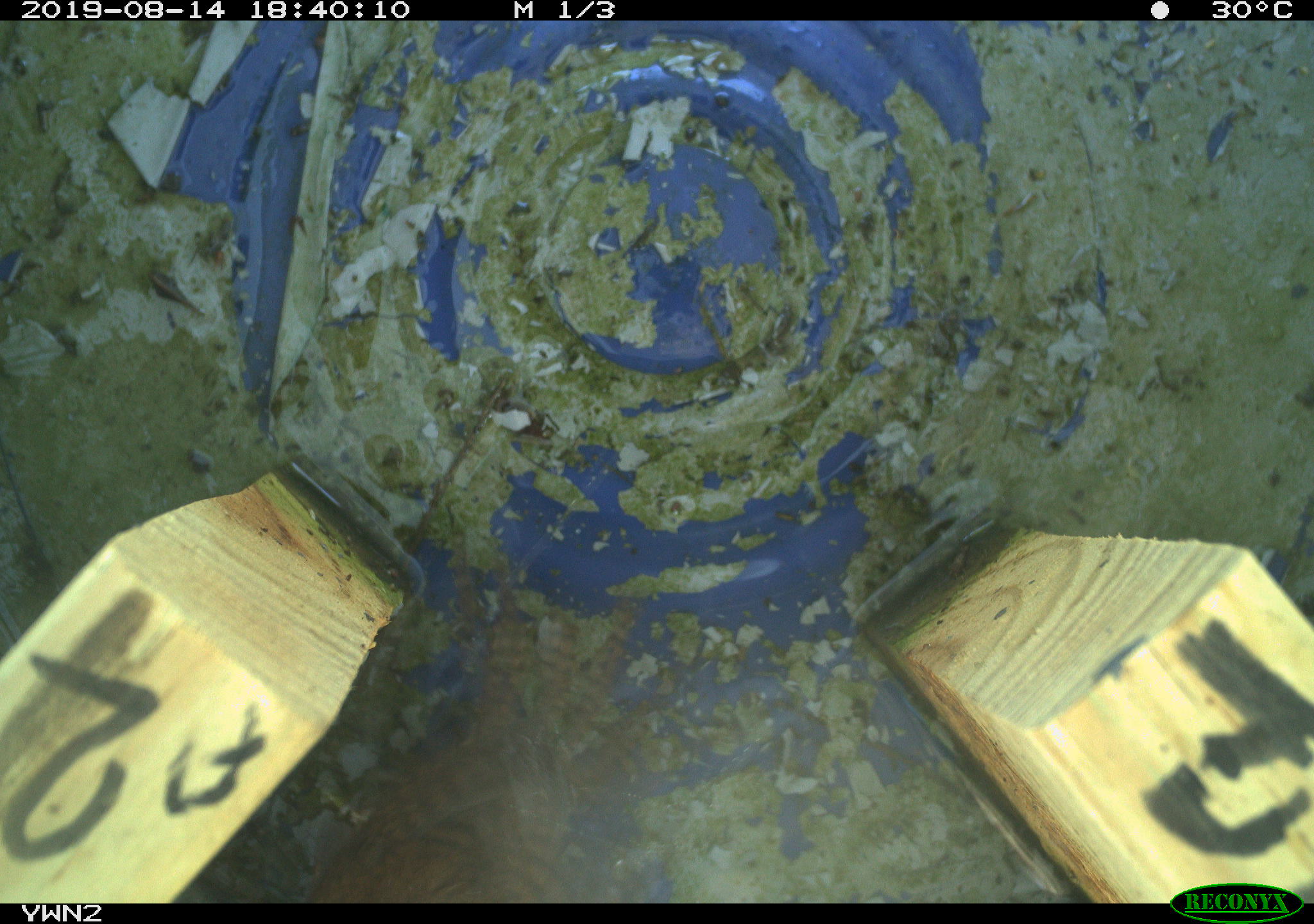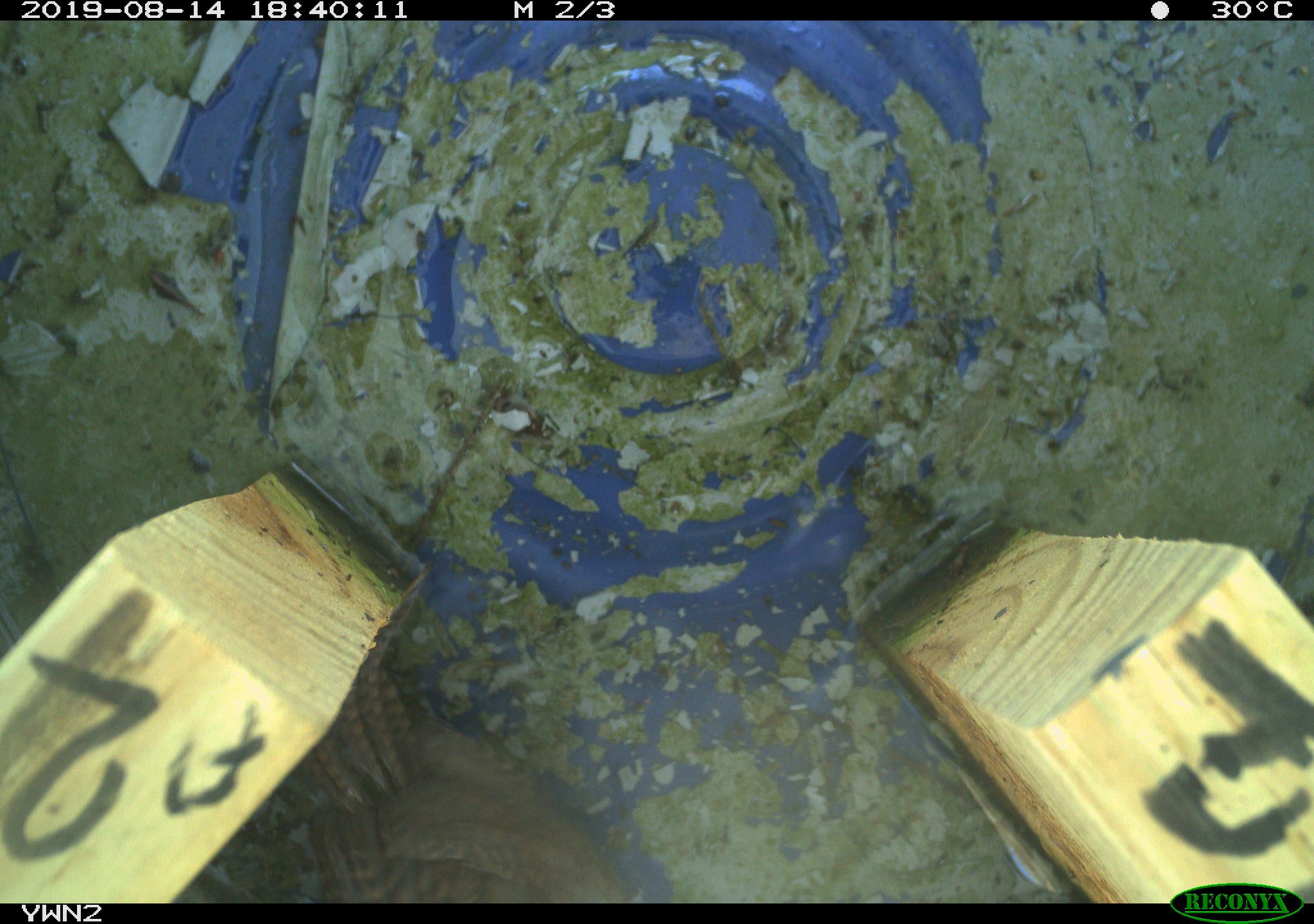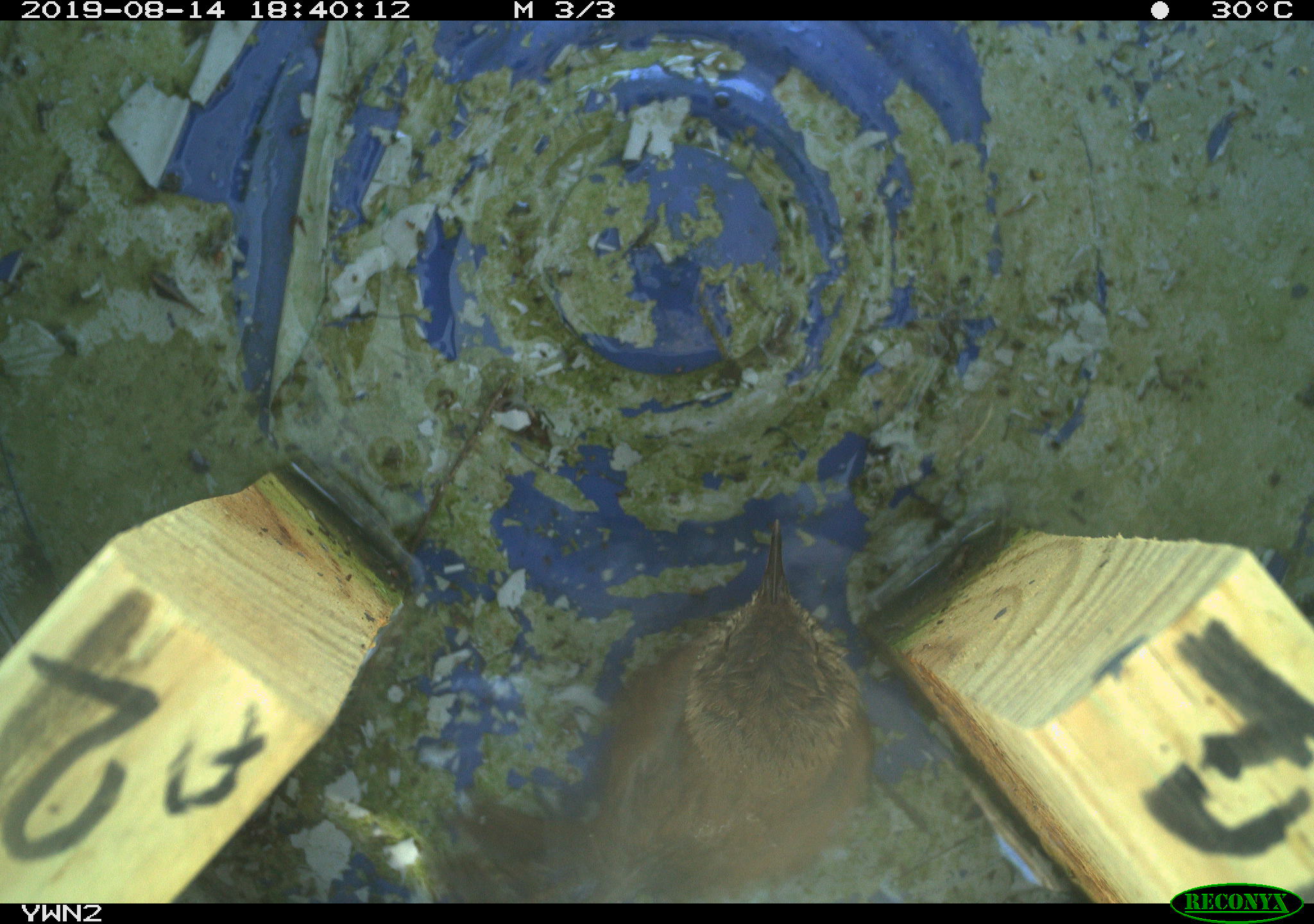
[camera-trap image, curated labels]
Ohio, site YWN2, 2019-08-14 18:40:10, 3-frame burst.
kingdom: Animalia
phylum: Chordata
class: Aves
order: Passeriformes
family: Troglodytidae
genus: Troglodytes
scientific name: Troglodytes aedon aedon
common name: northern house wren